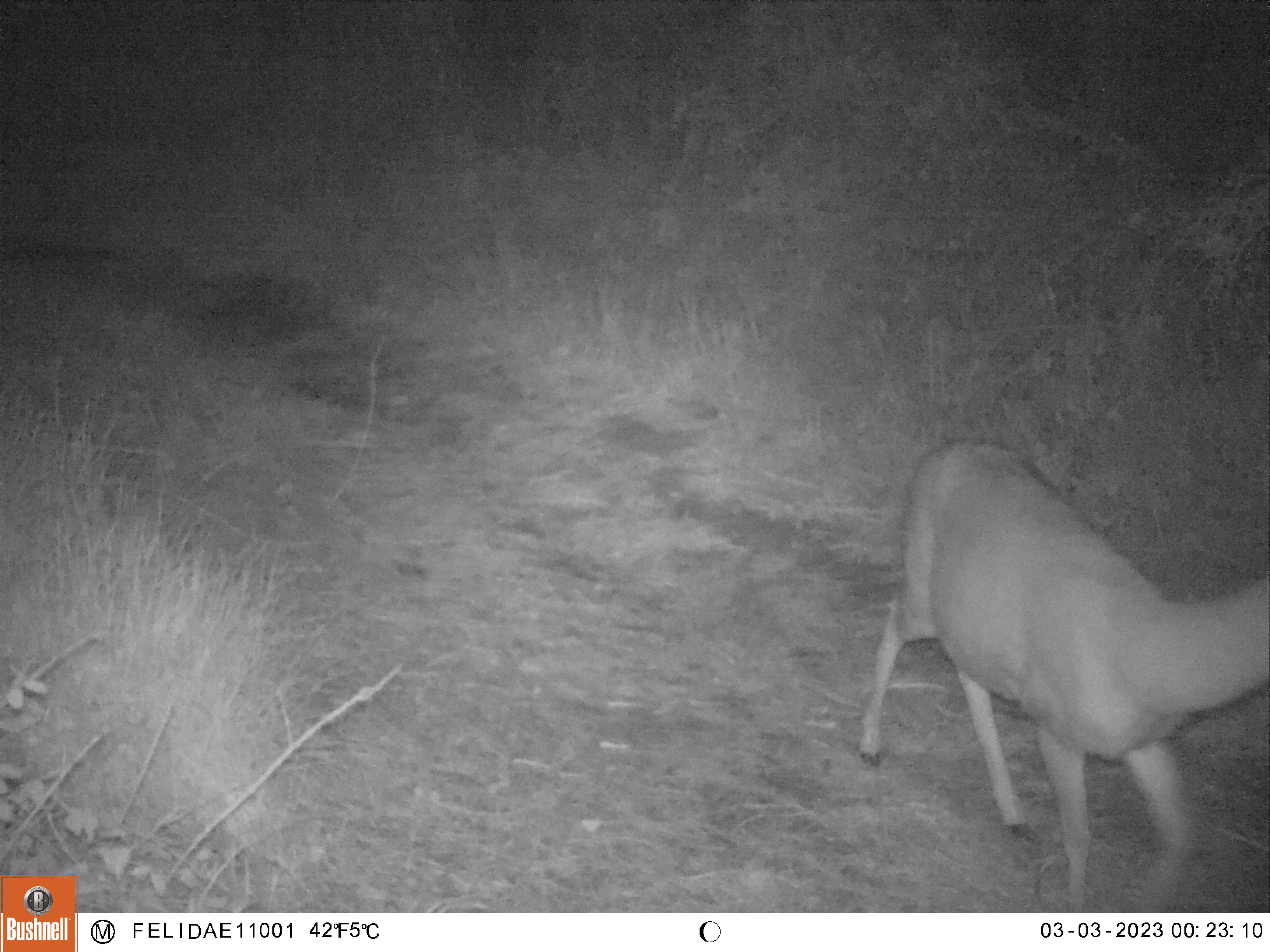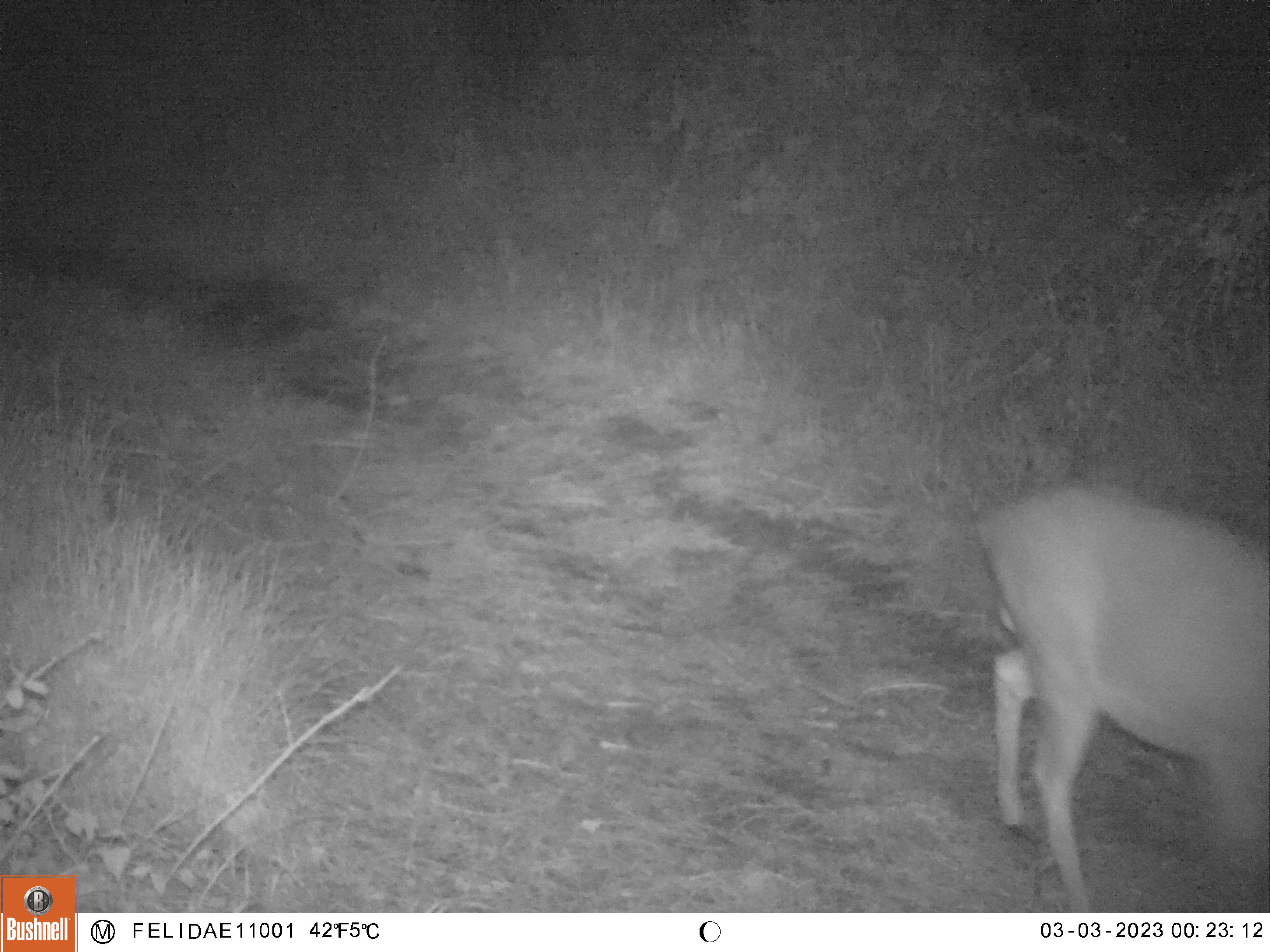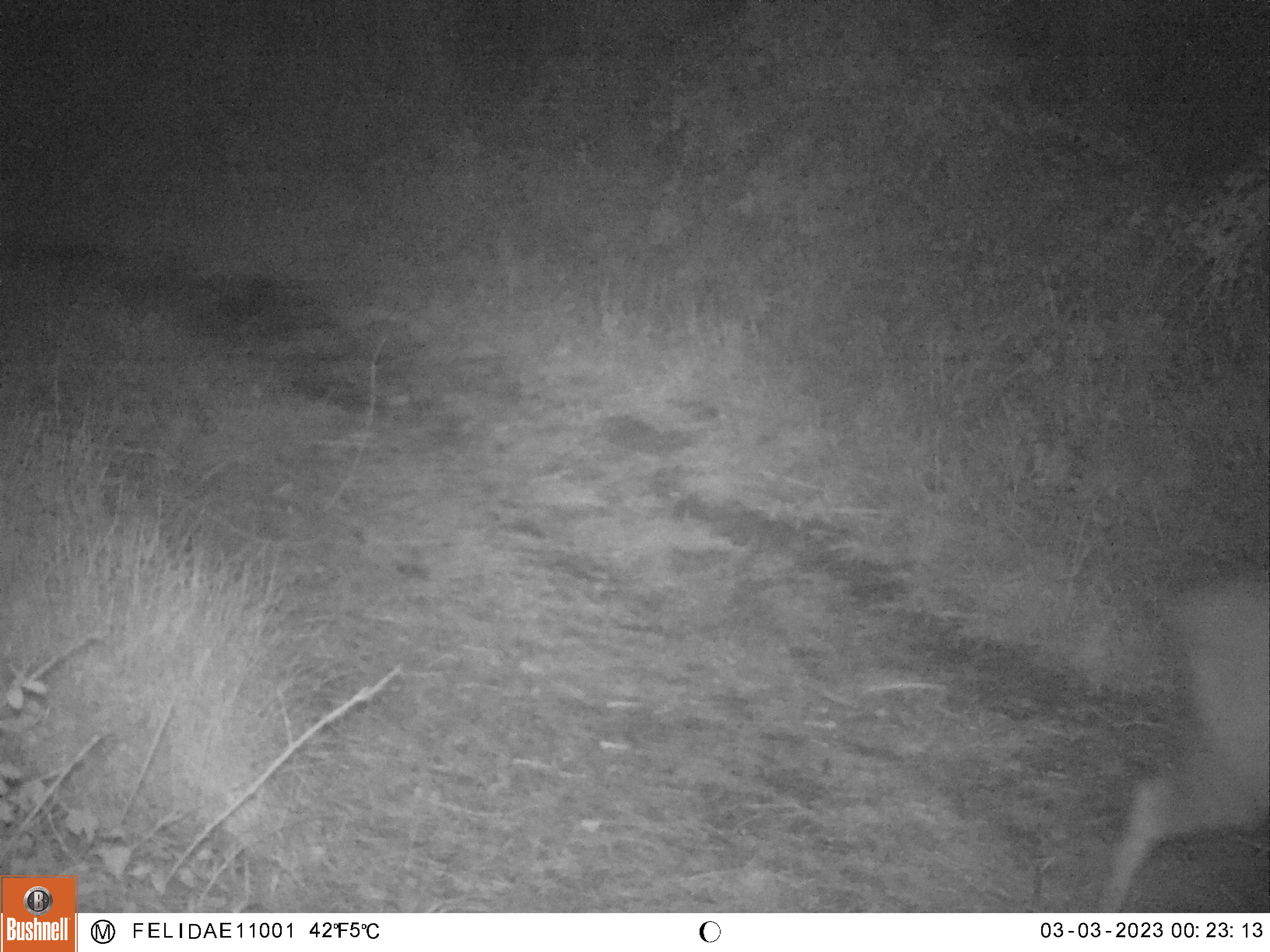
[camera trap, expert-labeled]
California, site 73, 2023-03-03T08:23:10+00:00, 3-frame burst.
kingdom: Animalia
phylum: Chordata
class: Mammalia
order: Artiodactyla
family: Cervidae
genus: Odocoileus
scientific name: Odocoileus hemionus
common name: mule deer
Mule deer (Odocoileus hemionus).